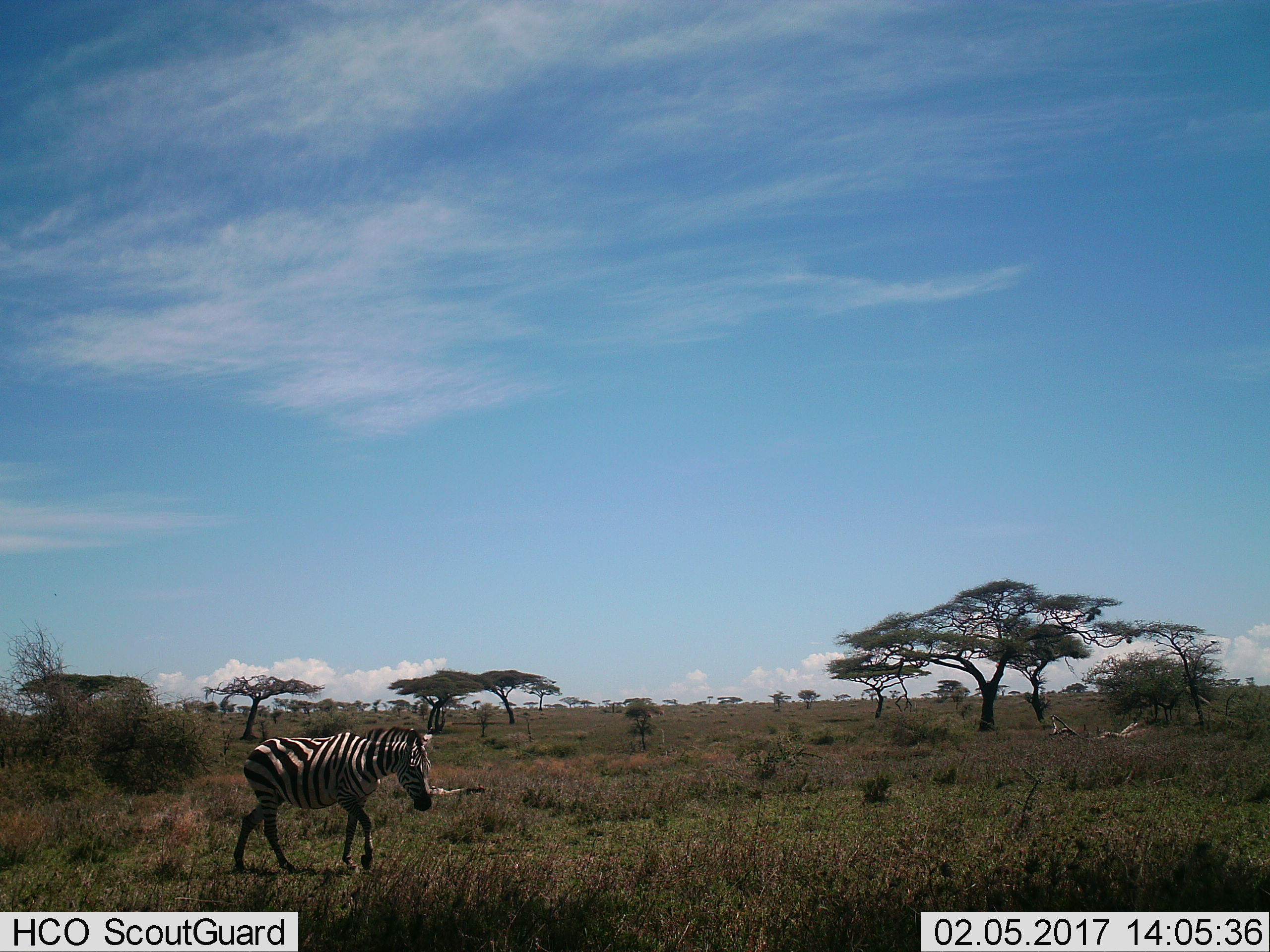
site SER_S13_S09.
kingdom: Animalia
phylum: Chordata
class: Mammalia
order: Perissodactyla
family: Equidae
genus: Equus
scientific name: Equus quagga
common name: plains zebra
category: zebraplains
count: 1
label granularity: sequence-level